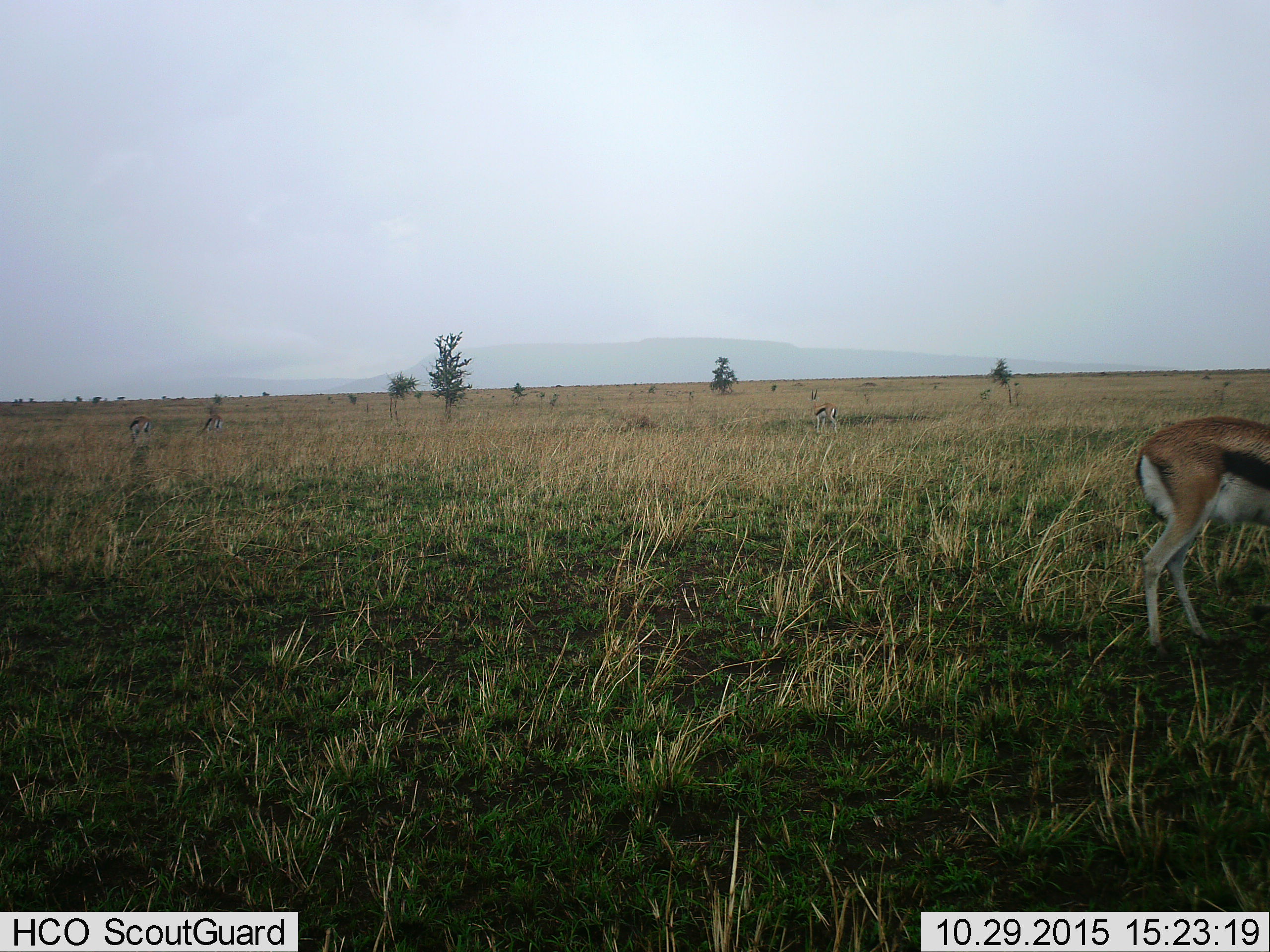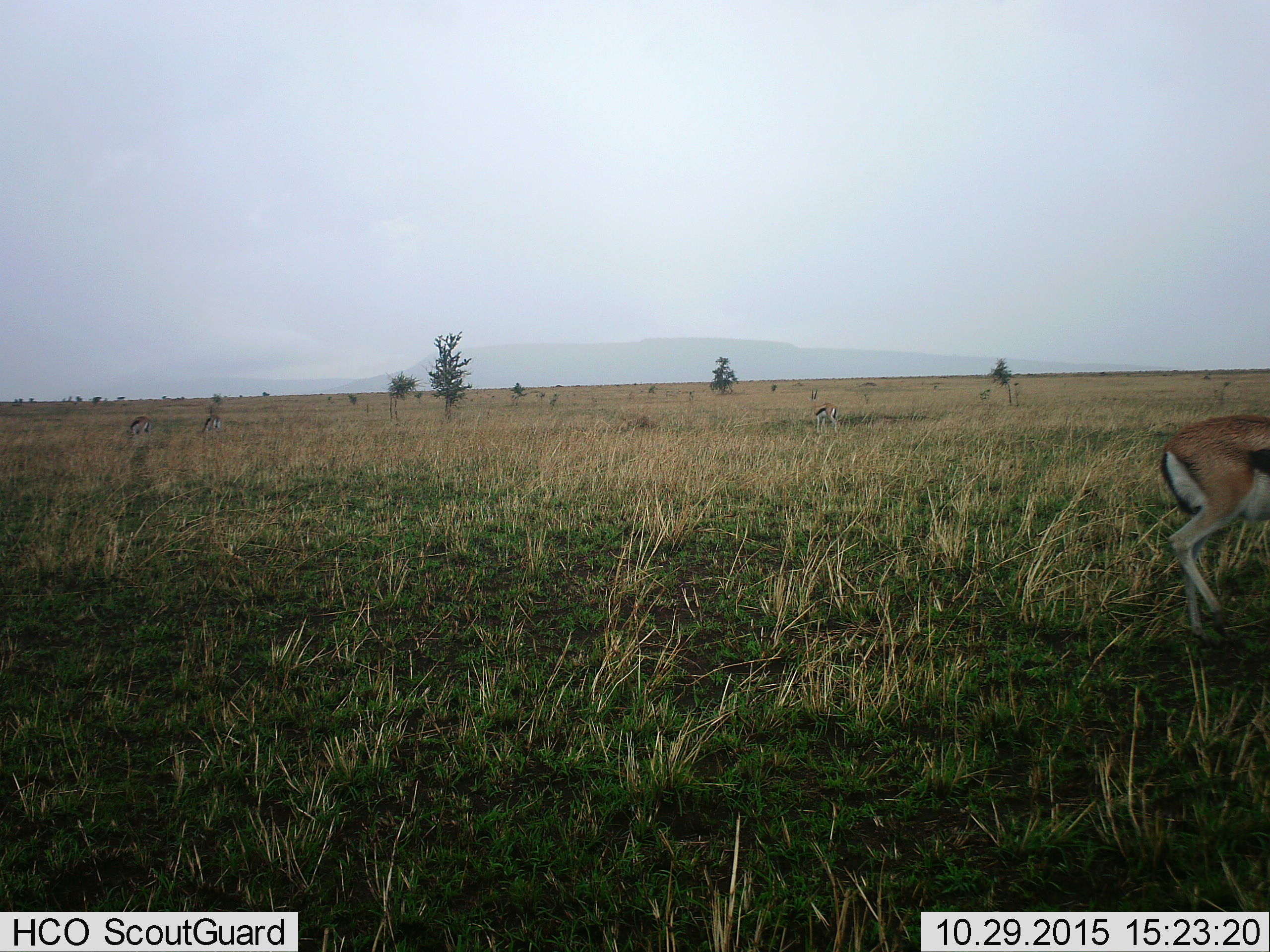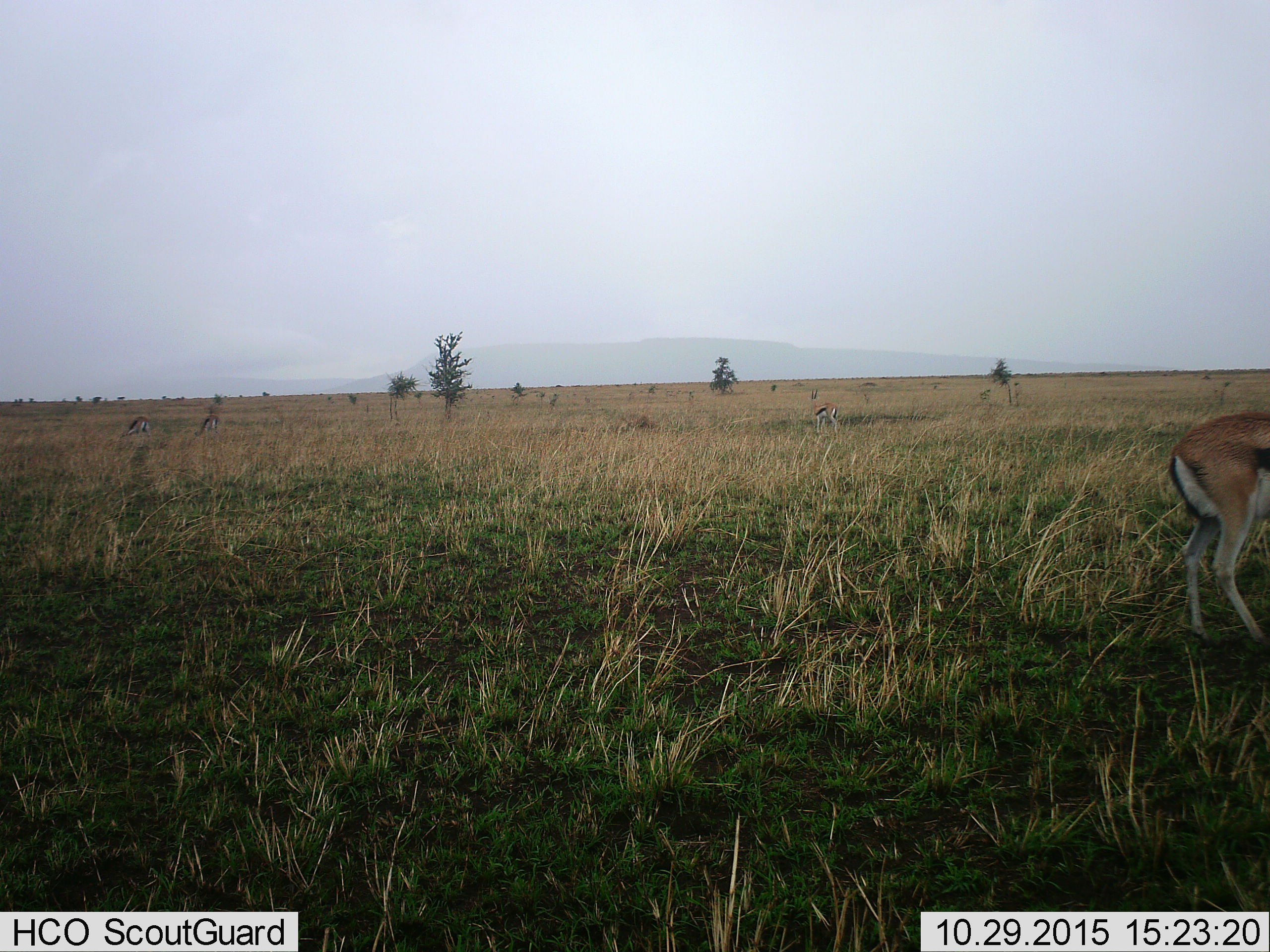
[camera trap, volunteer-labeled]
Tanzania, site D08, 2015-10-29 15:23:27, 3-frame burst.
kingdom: Animalia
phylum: Chordata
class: Mammalia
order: Artiodactyla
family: Bovidae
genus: Eudorcas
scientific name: Eudorcas thomsonii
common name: thomson's gazelle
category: gazellethomsons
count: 4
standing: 50%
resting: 0%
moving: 56%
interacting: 0%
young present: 0%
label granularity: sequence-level